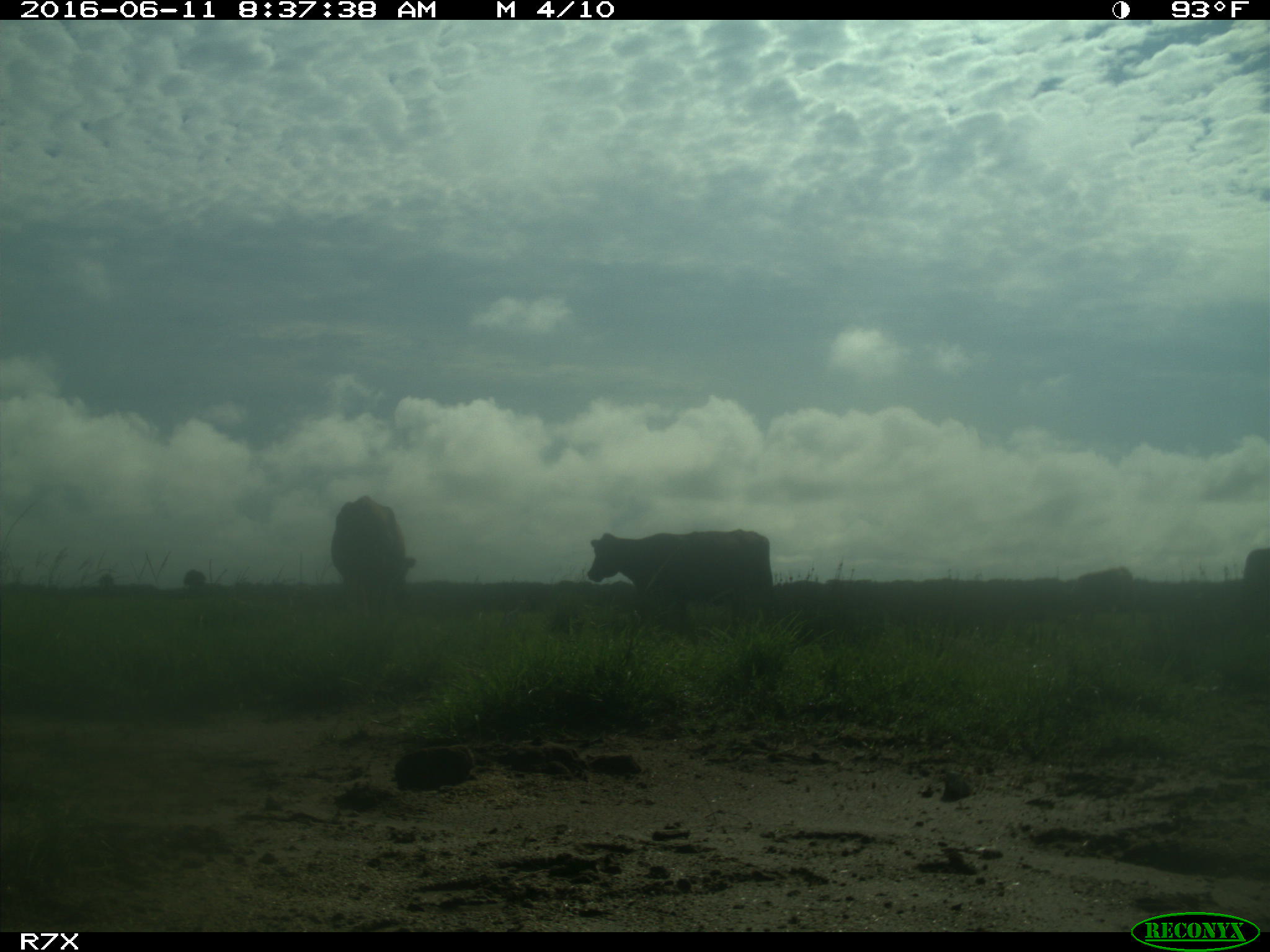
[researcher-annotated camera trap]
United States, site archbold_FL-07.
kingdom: Animalia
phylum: Chordata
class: Mammalia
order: Artiodactyla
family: Bovidae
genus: Bos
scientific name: Bos taurus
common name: domestic cow